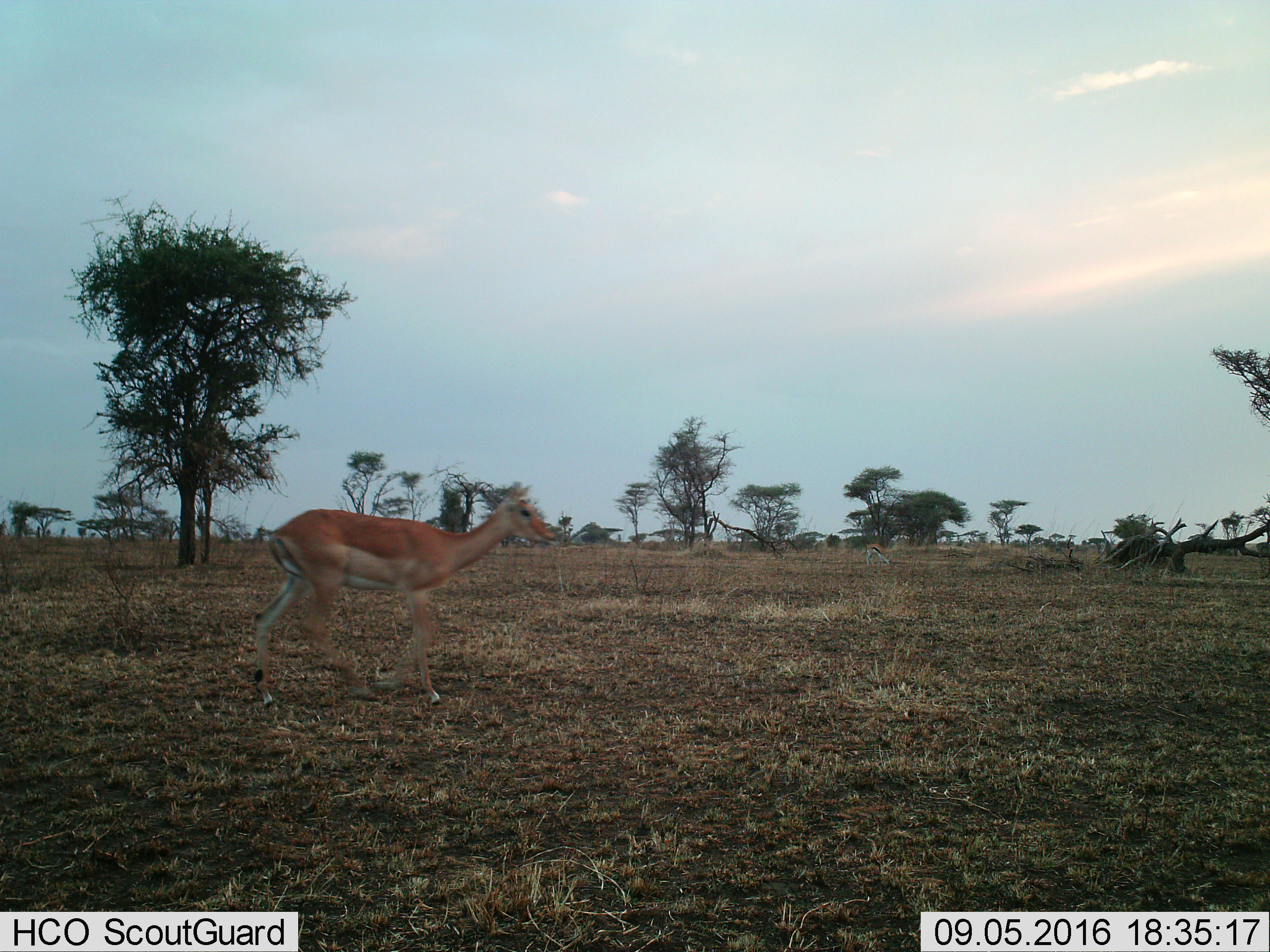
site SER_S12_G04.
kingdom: Animalia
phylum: Chordata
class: Mammalia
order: Artiodactyla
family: Bovidae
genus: Aepyceros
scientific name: Aepyceros melampus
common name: impala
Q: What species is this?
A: Impala (Aepyceros melampus).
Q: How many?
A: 1.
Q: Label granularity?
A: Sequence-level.